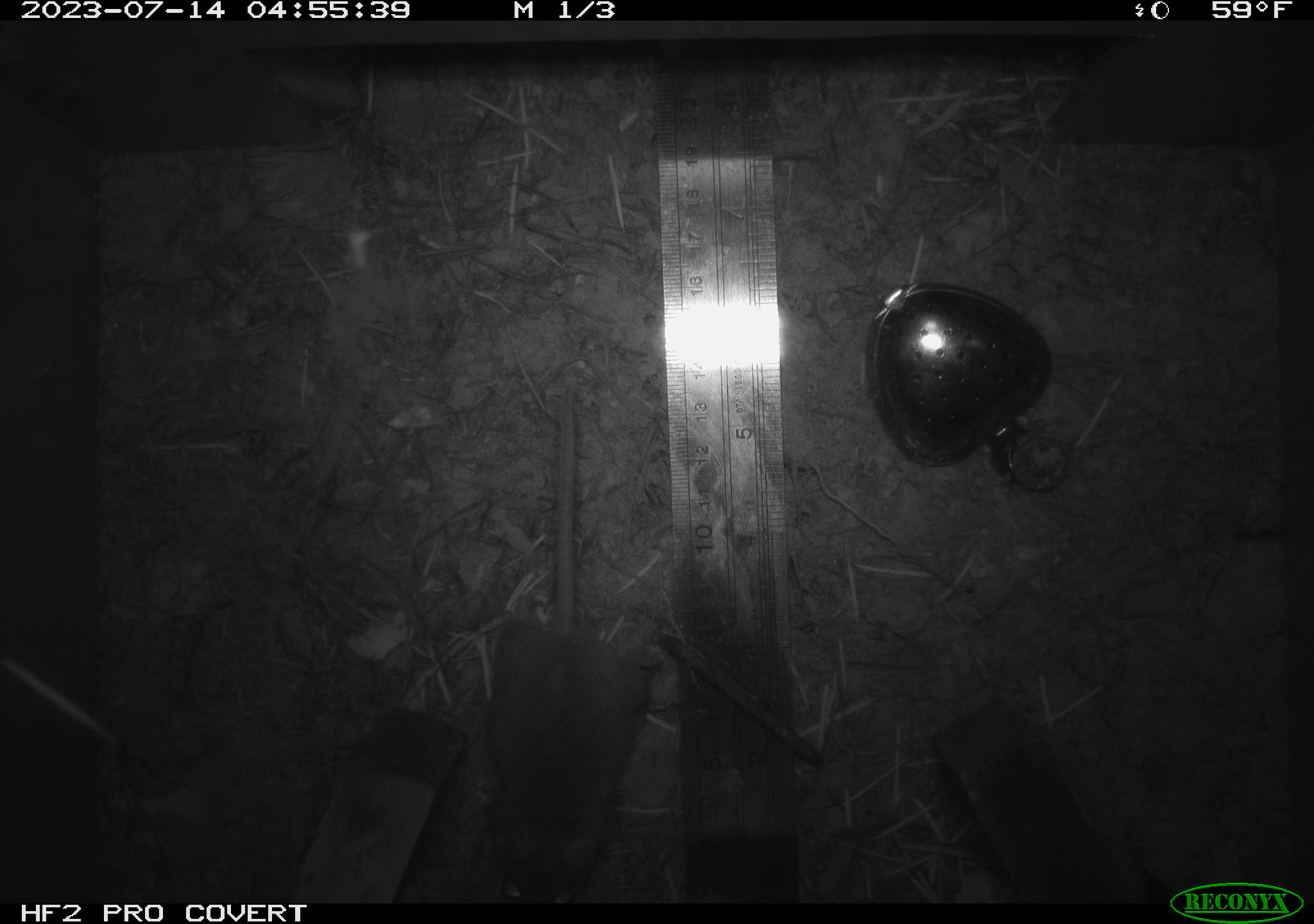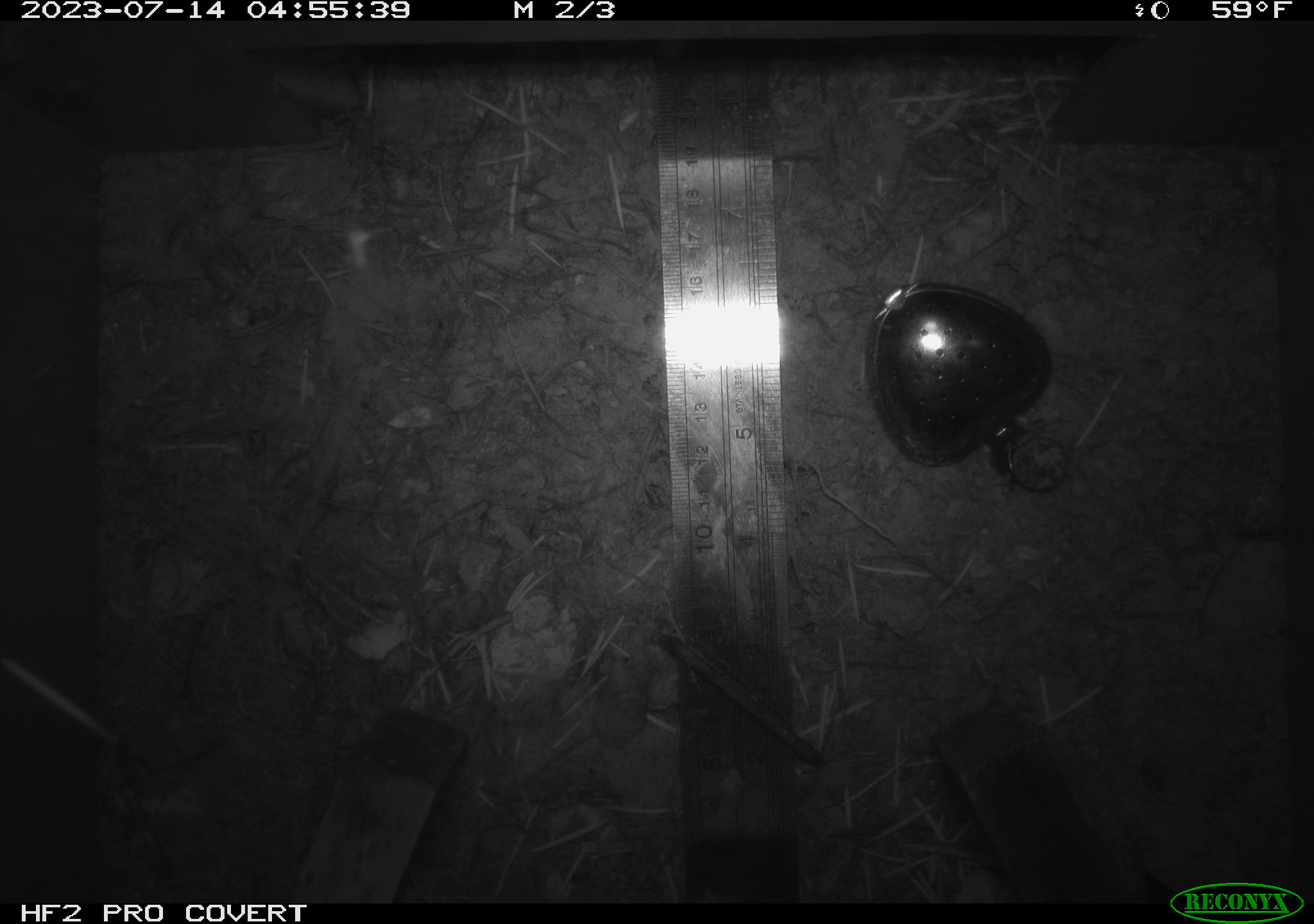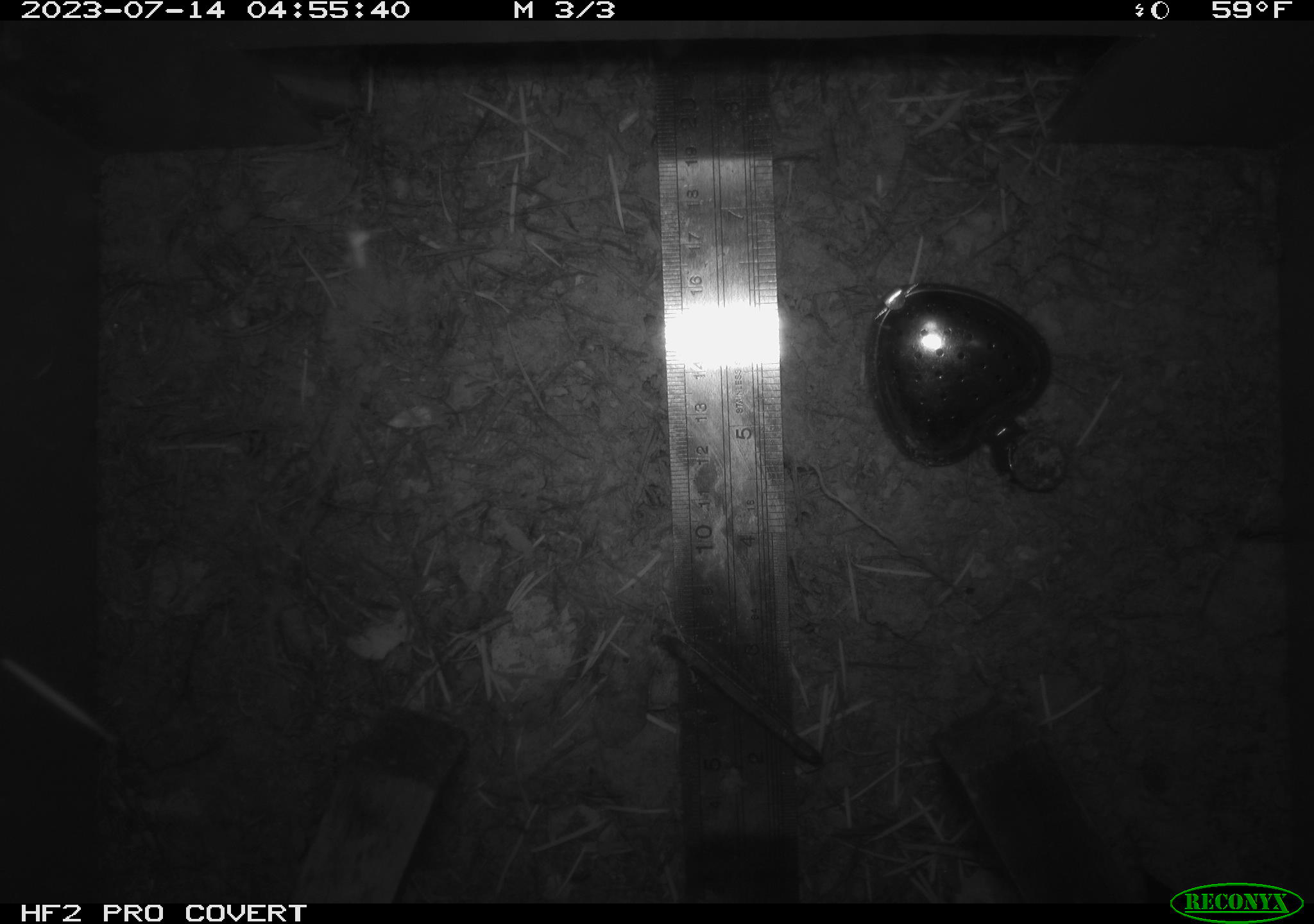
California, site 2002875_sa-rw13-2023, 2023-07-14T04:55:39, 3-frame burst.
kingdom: Animalia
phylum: Chordata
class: Mammalia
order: Rodentia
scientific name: Rodentia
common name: mouse species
Mouse species (Rodentia).